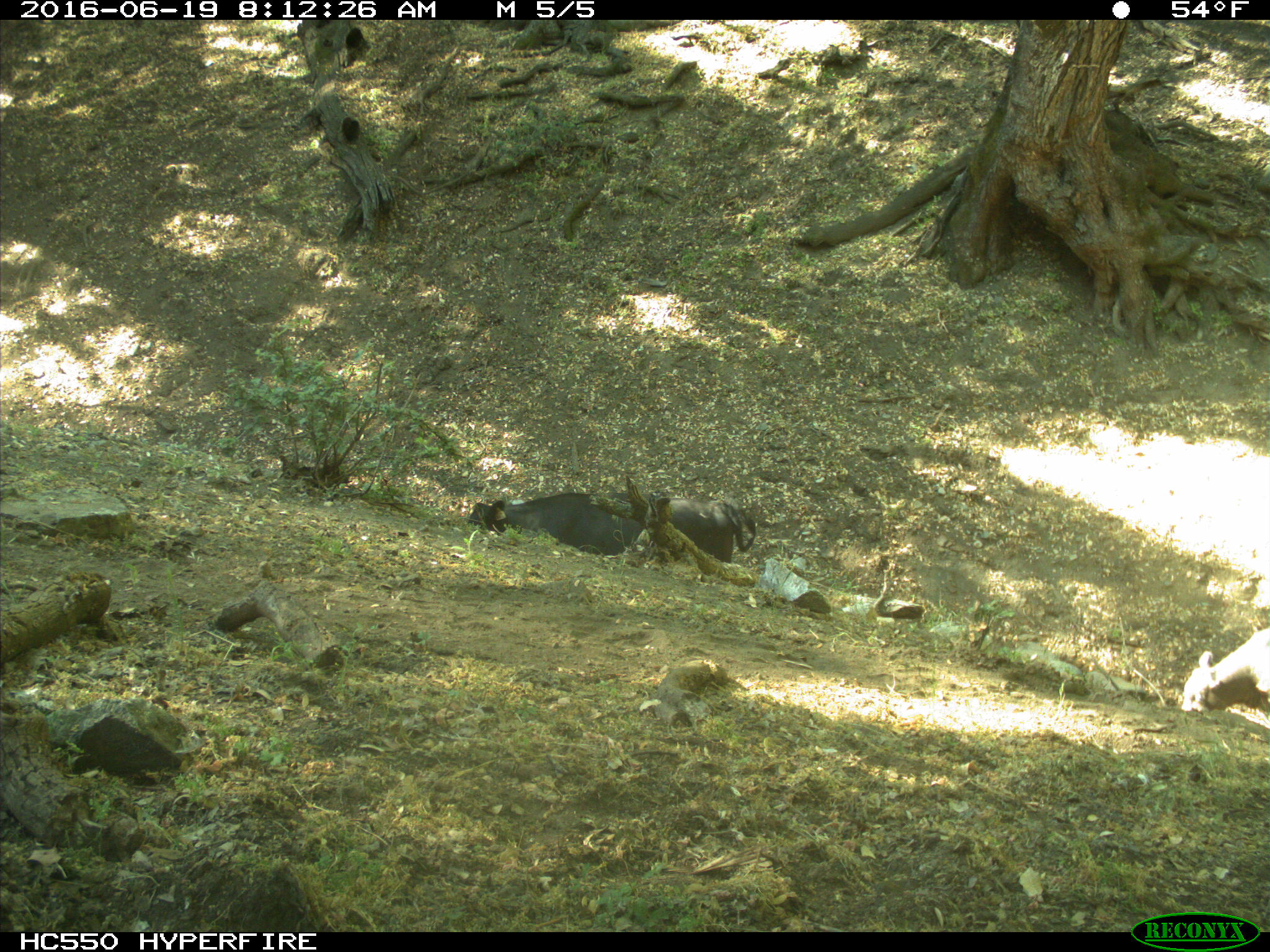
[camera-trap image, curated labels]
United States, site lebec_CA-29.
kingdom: Animalia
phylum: Chordata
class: Mammalia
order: Artiodactyla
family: Bovidae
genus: Bos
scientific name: Bos taurus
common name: domestic cow